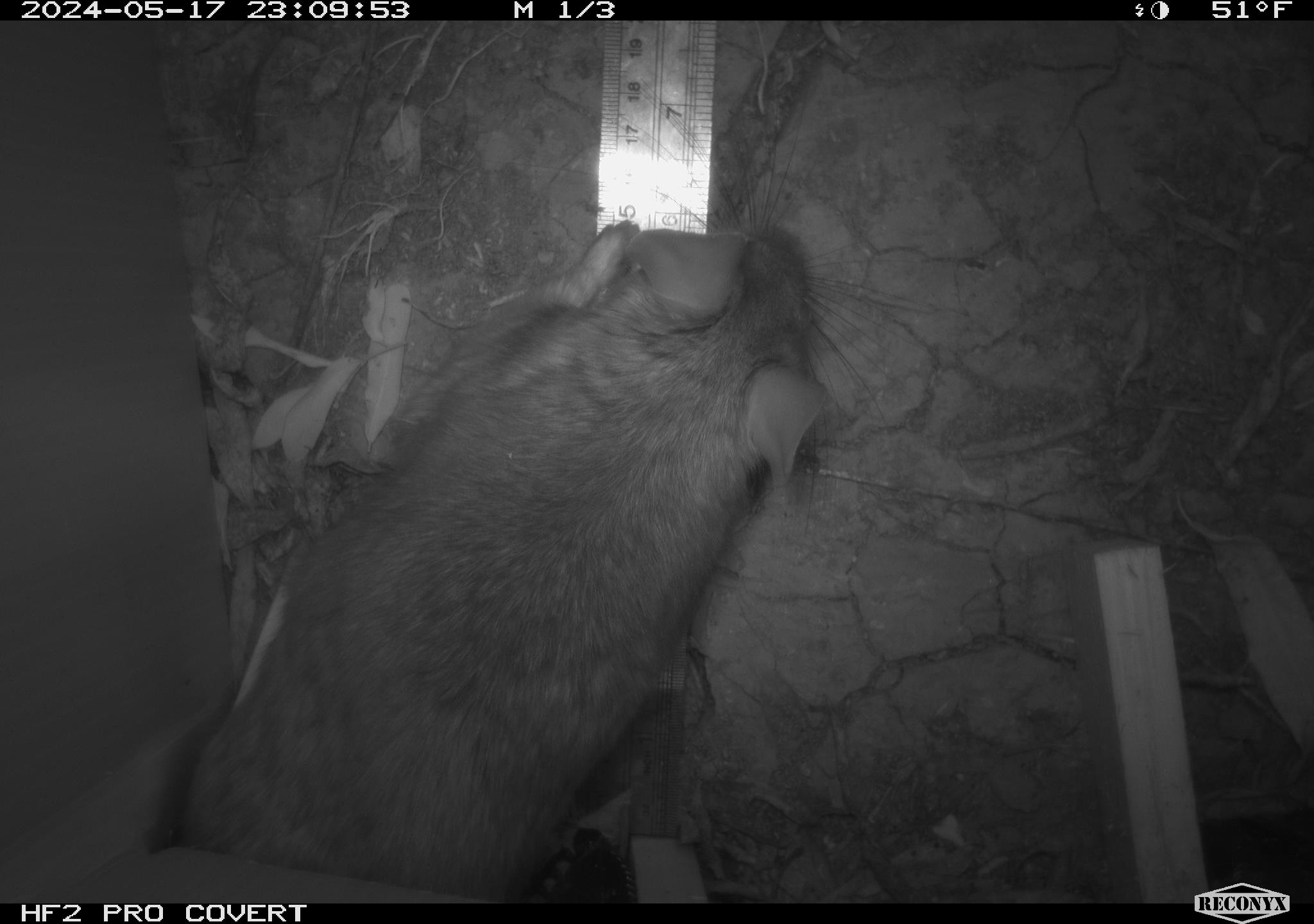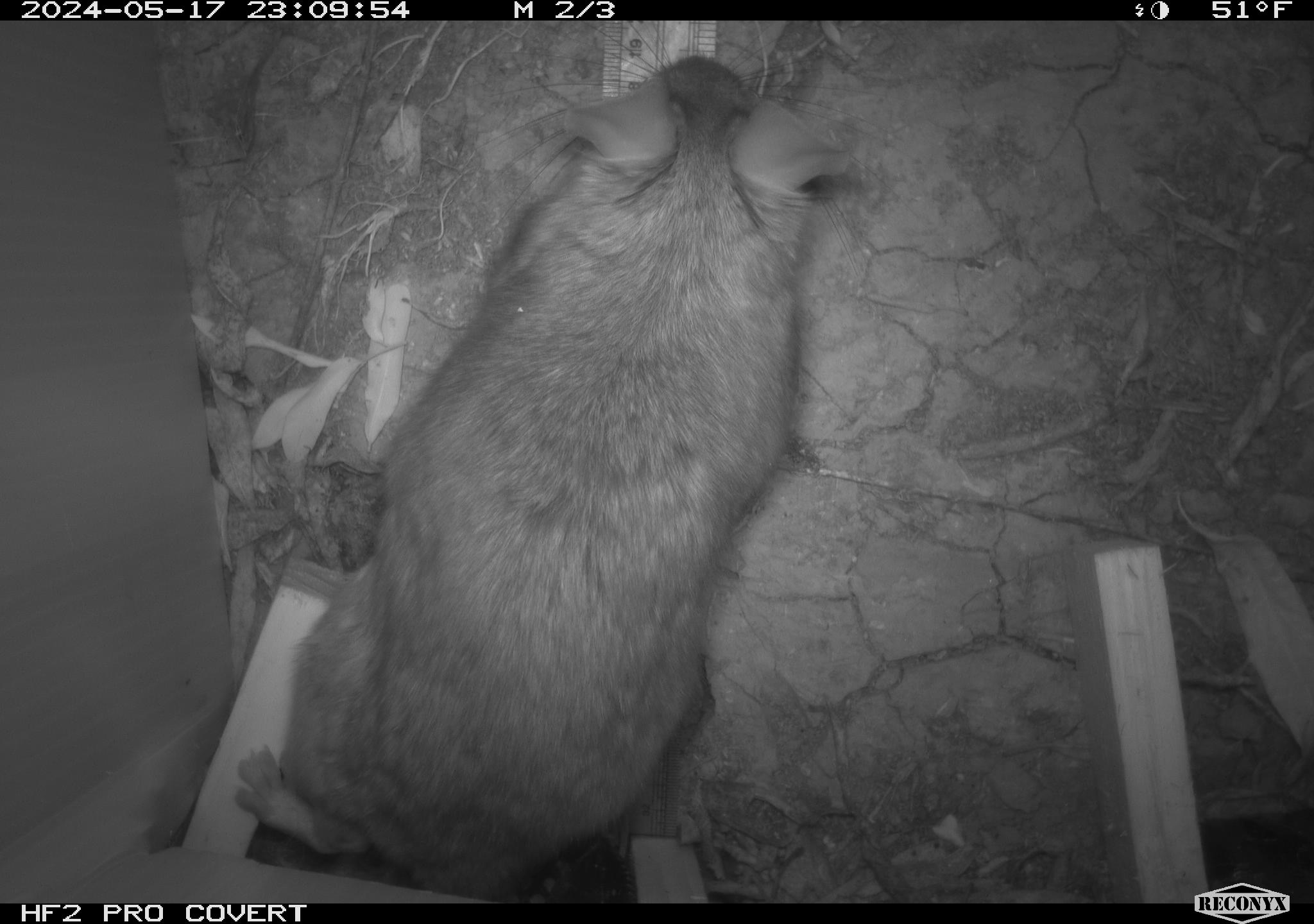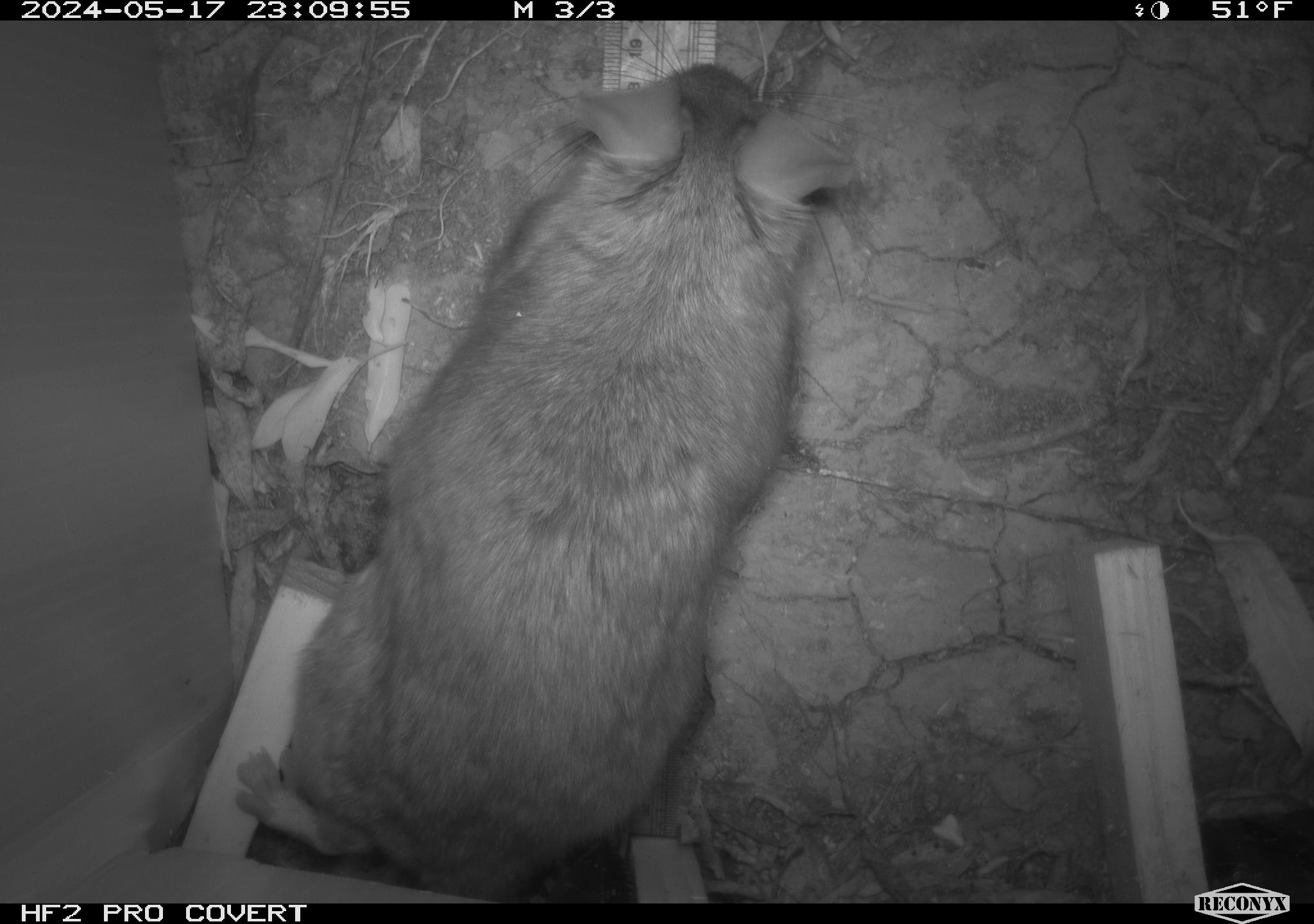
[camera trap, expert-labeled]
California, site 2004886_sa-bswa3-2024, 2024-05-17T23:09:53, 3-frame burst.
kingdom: Animalia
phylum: Chordata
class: Mammalia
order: Rodentia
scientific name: Rodentia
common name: woodrat or rat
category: woodrat or rat species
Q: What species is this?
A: Woodrat or rat species (woodrat or rat) (Rodentia).